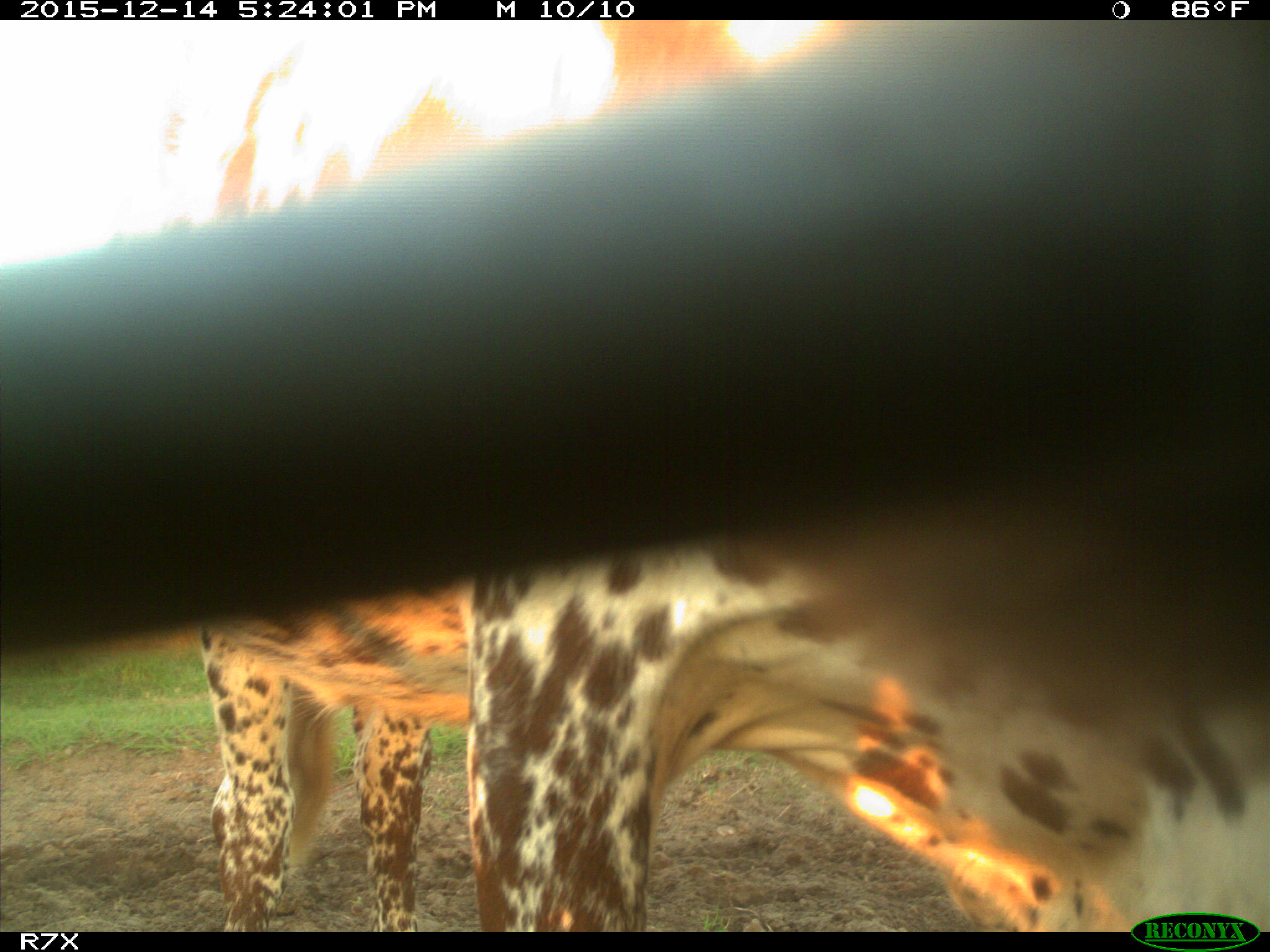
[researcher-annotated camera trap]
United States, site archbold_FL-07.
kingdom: Animalia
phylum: Chordata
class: Mammalia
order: Artiodactyla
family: Bovidae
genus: Bos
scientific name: Bos taurus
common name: domestic cow